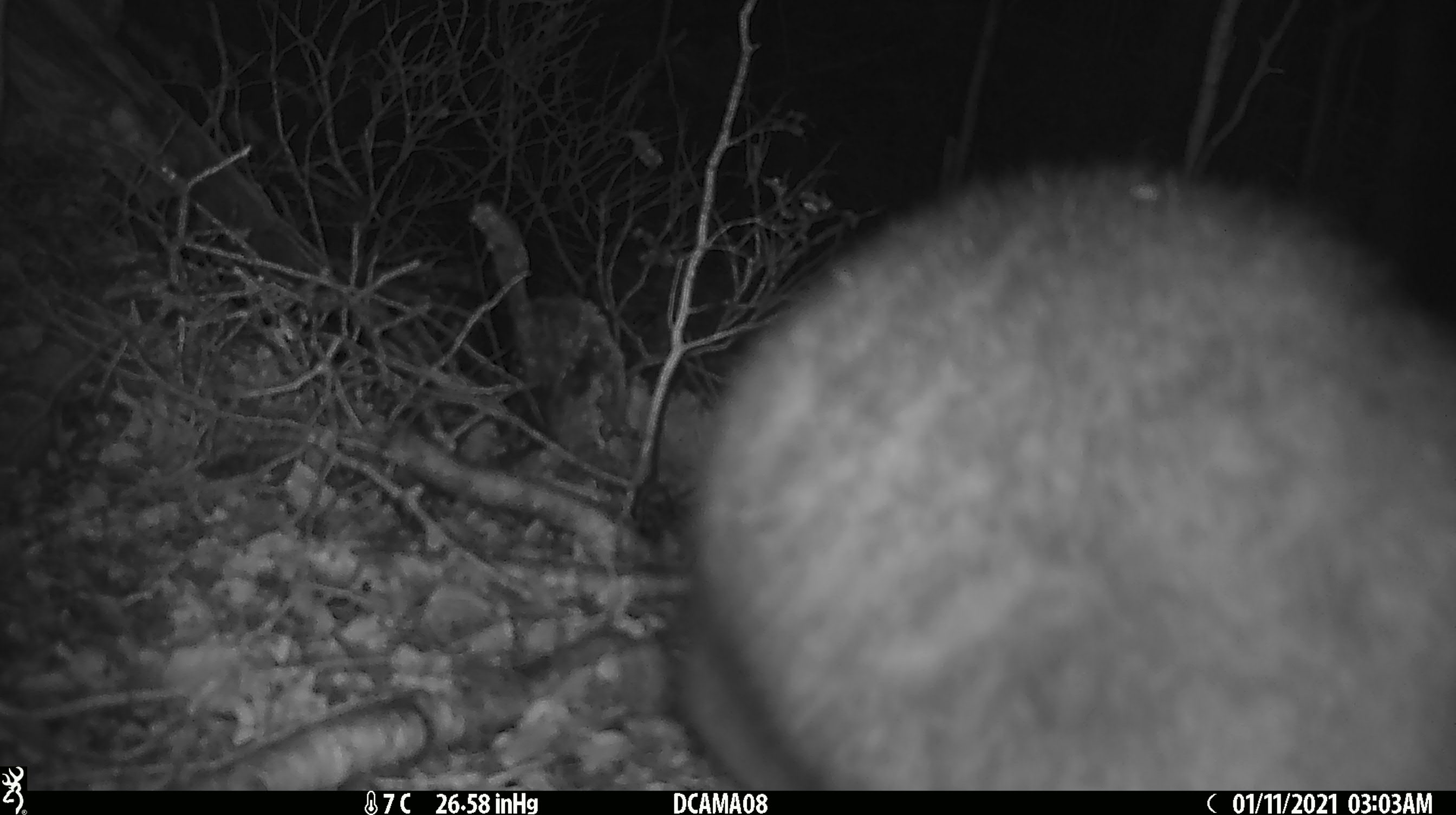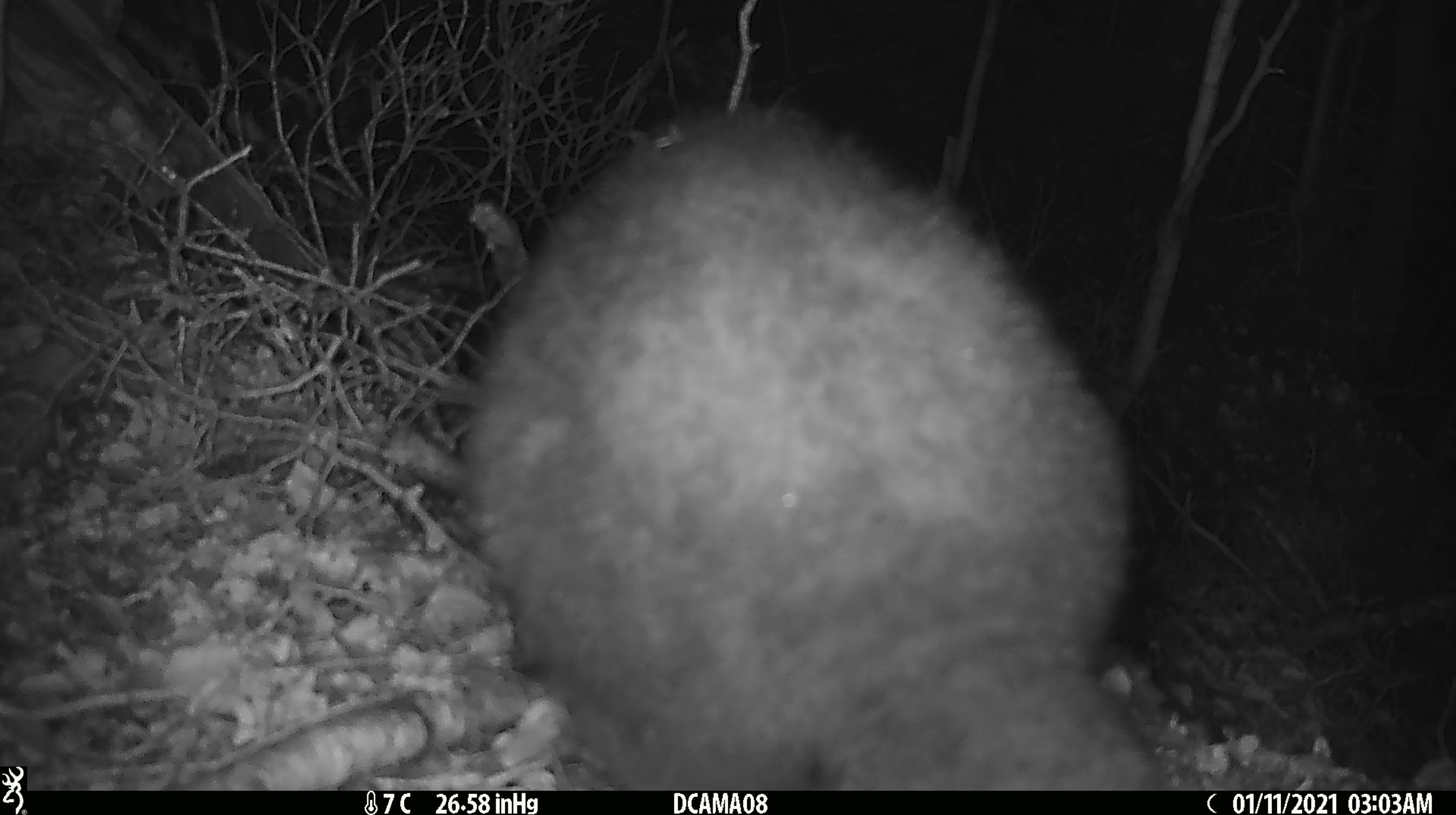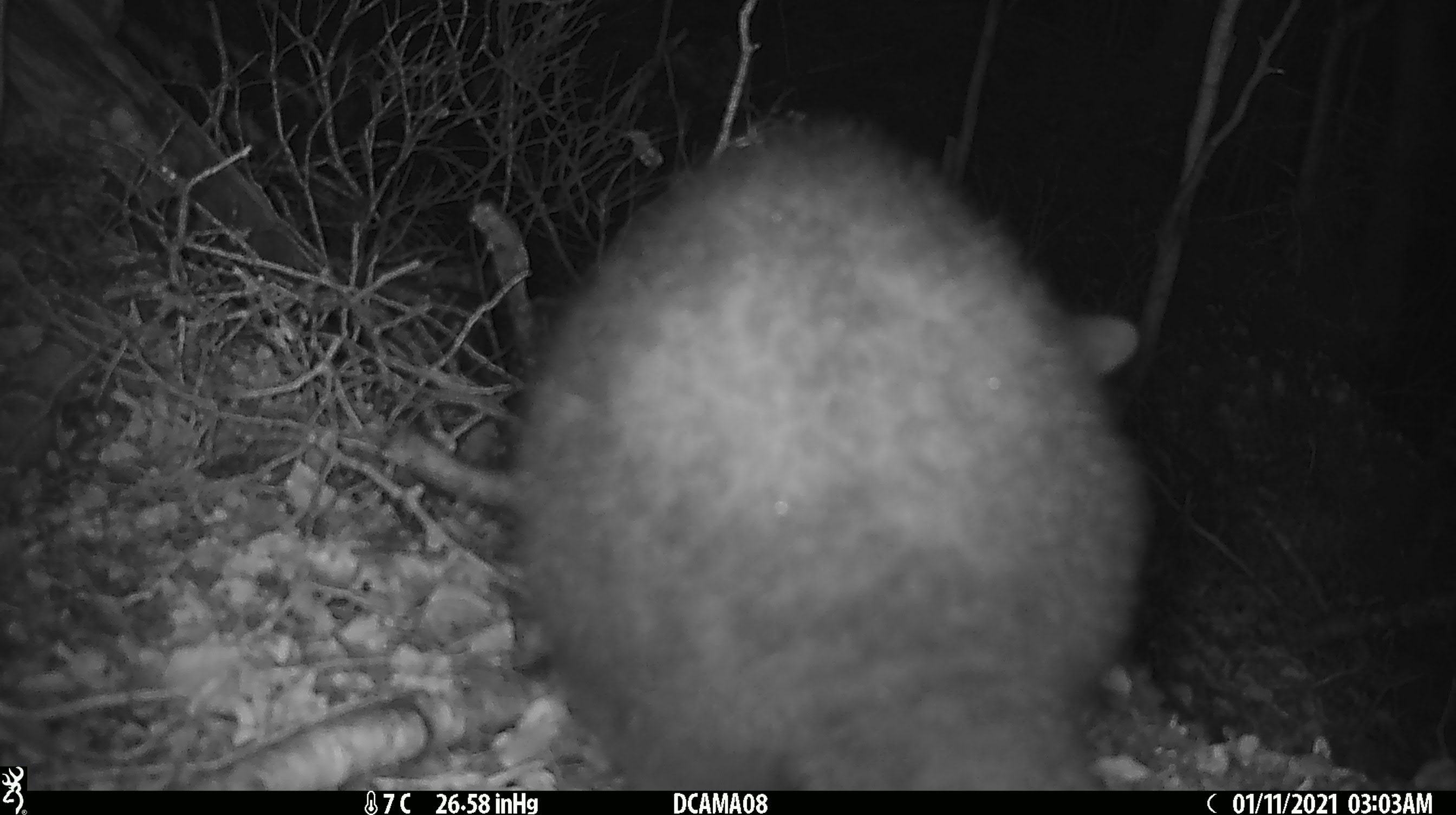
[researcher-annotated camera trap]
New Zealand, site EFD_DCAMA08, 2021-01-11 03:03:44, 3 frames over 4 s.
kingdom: Animalia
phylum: Chordata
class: Mammalia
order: Diprotodontia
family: Phalangeridae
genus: Trichosurus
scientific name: Trichosurus vulpecula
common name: common brushtail possum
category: possum